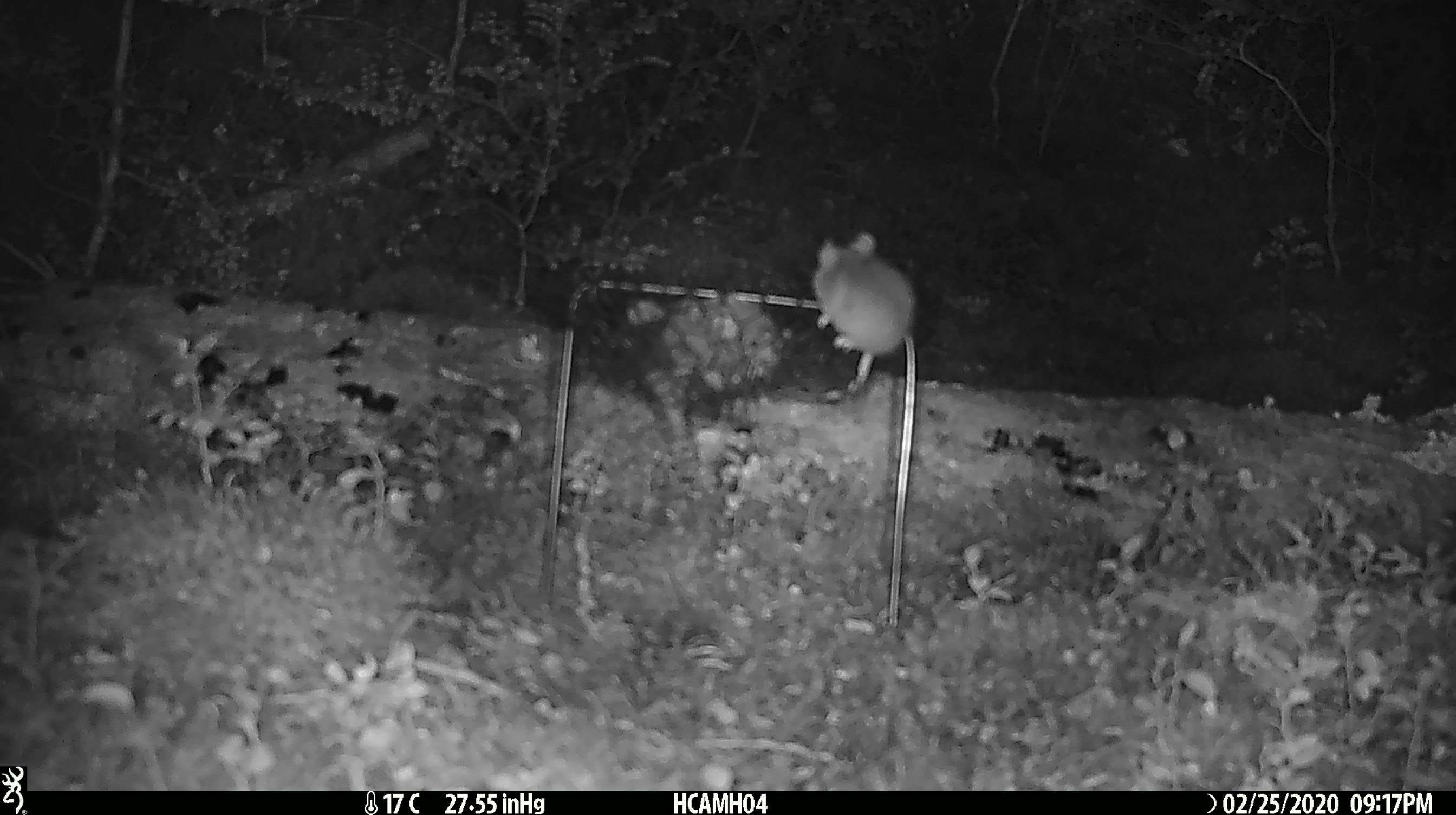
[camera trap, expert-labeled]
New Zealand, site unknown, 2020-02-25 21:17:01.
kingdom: Animalia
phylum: Chordata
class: Mammalia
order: Rodentia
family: Muridae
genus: Mus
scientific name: Mus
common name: mouse